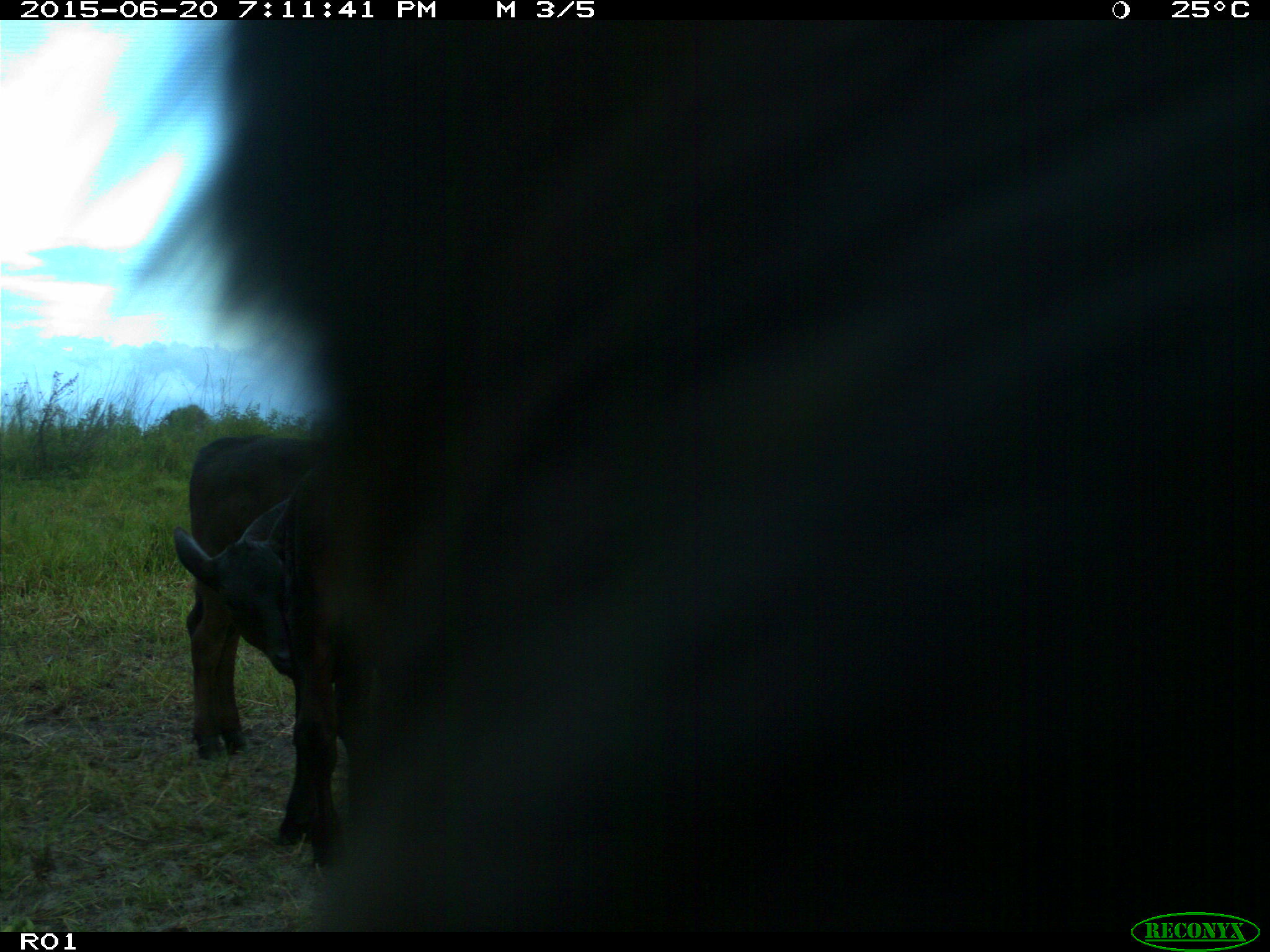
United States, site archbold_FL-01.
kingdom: Animalia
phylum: Chordata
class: Mammalia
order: Artiodactyla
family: Bovidae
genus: Bos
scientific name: Bos taurus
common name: domestic cow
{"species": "Bos taurus (domestic cow)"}